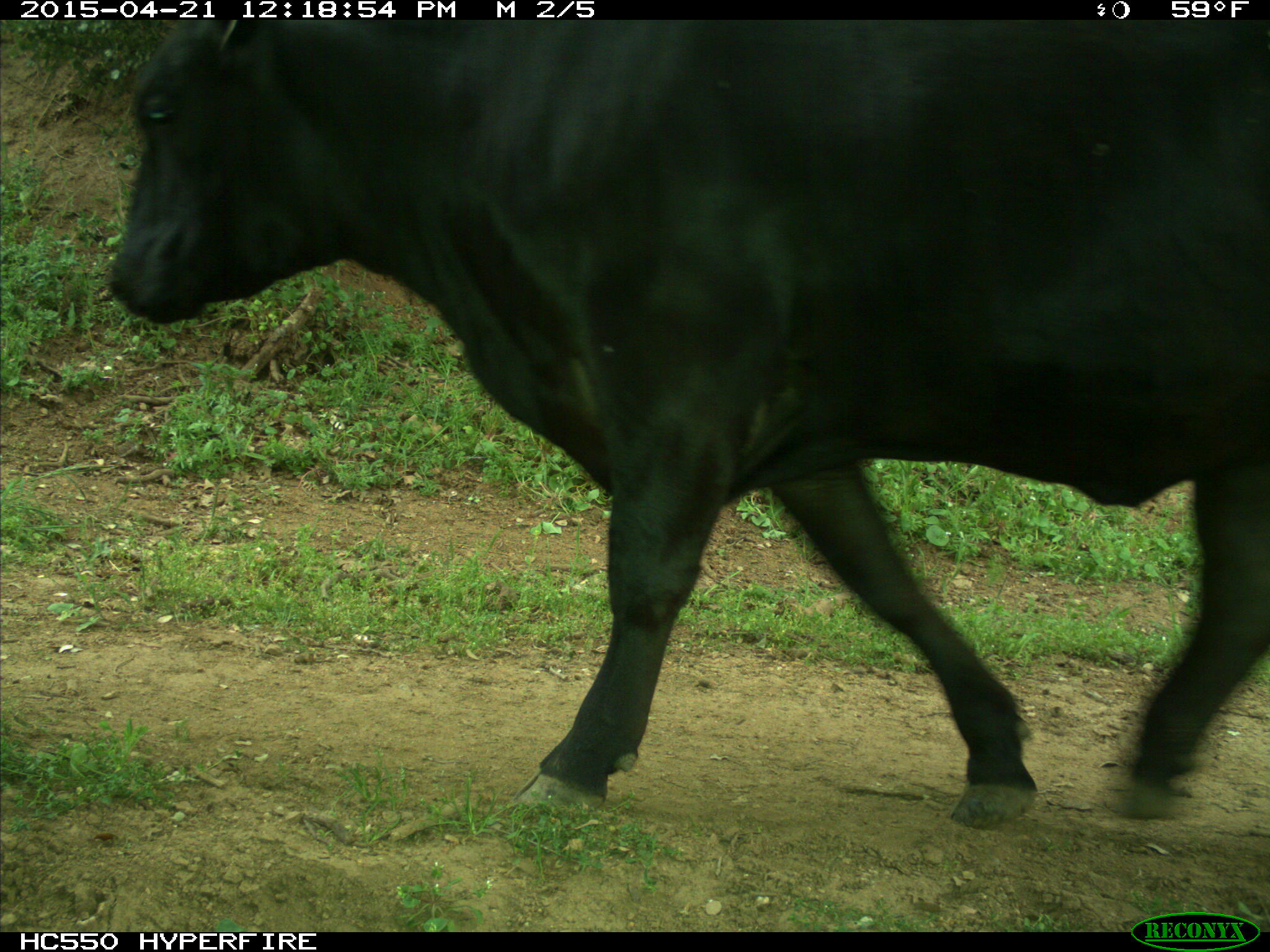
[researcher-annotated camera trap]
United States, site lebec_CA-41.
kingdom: Animalia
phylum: Chordata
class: Mammalia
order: Artiodactyla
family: Bovidae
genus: Bos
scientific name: Bos taurus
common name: domestic cow